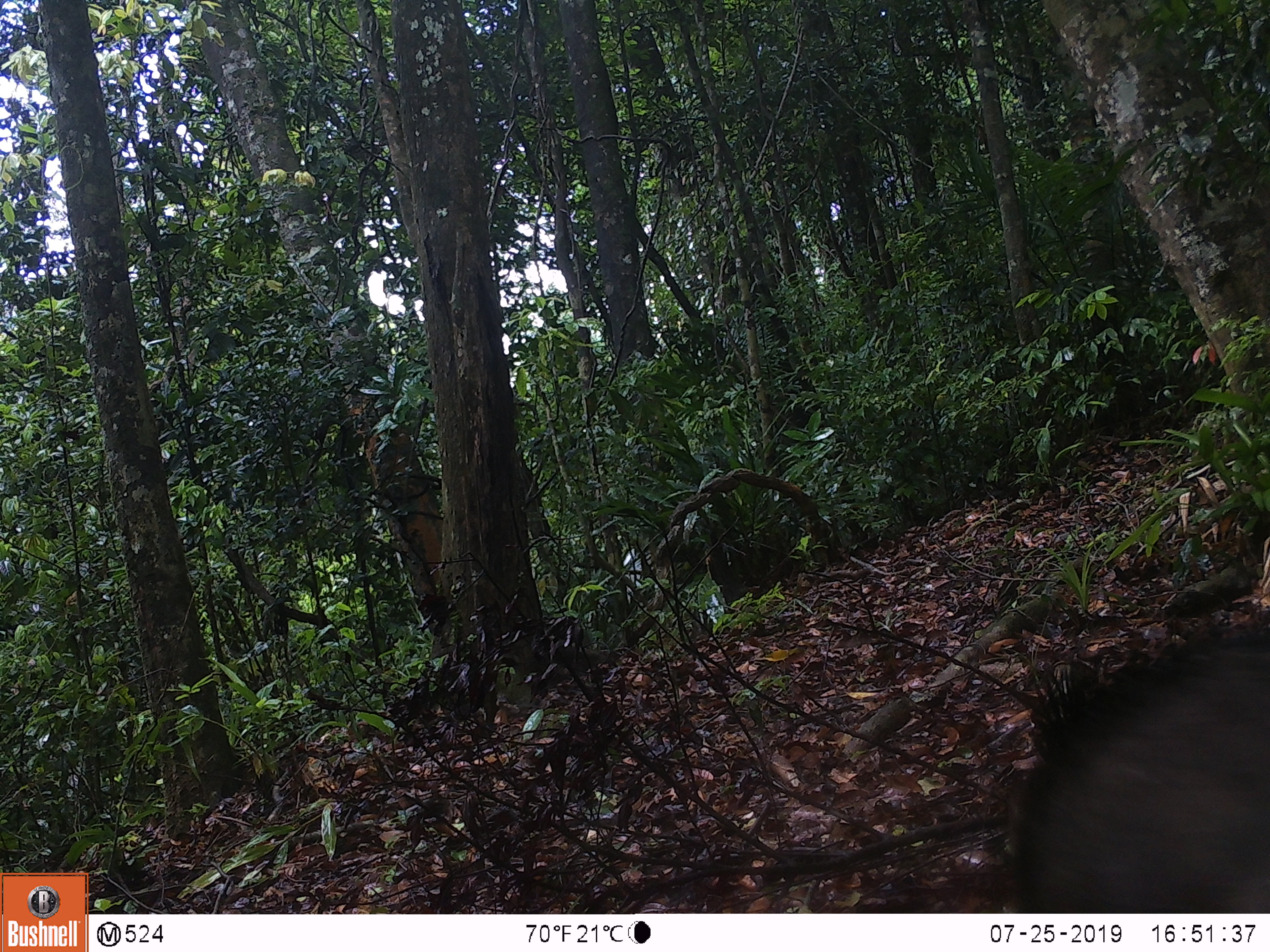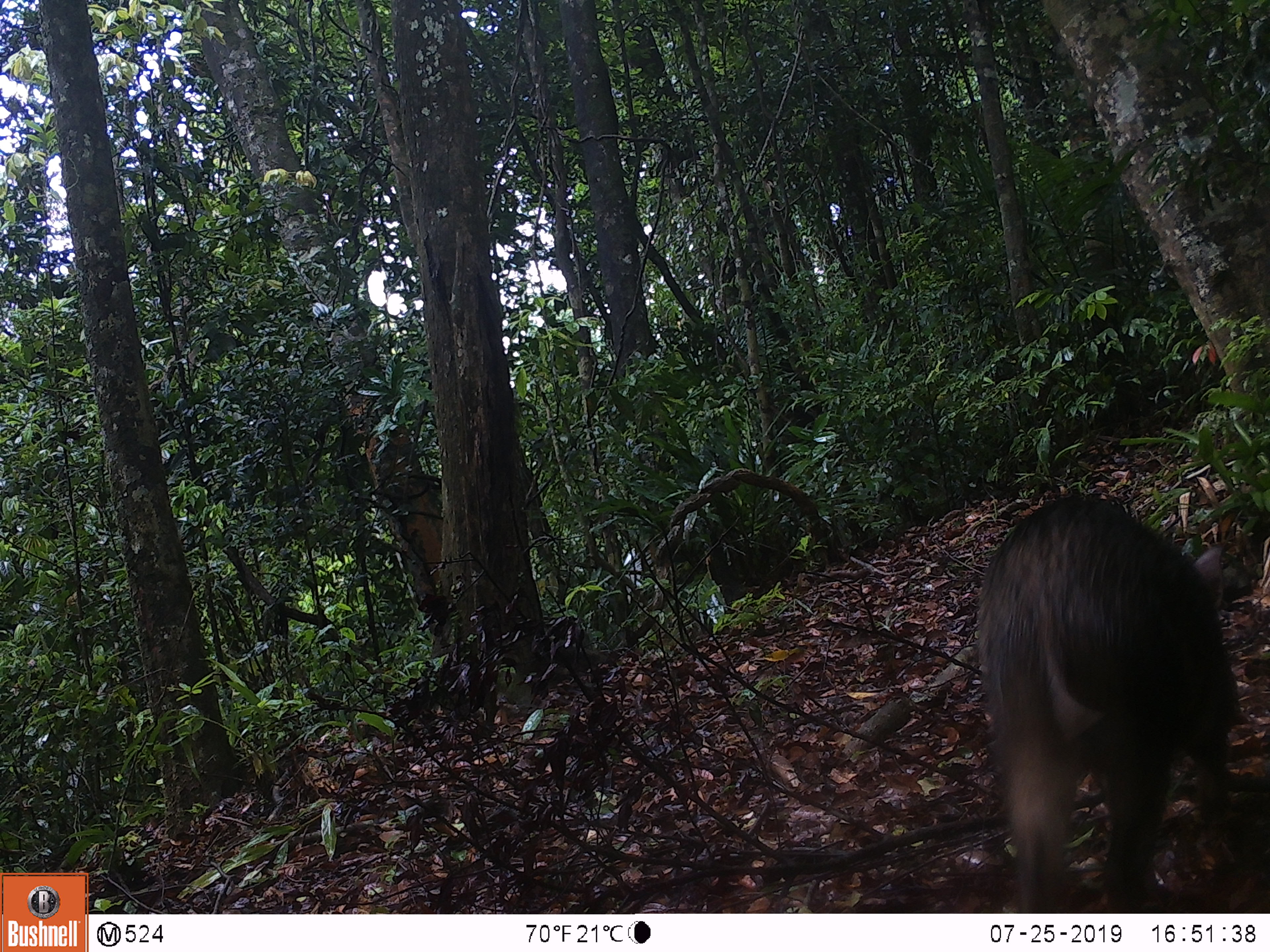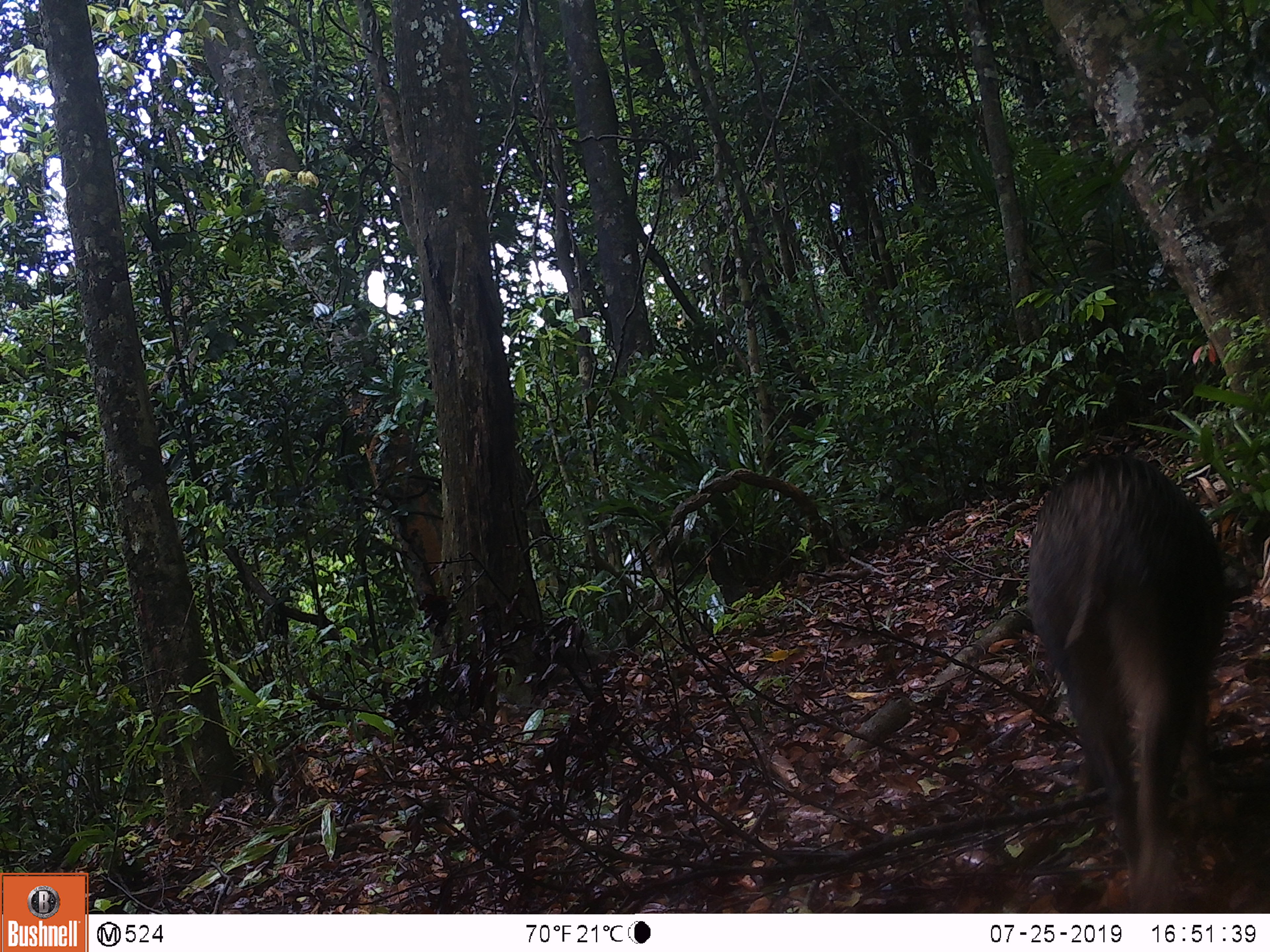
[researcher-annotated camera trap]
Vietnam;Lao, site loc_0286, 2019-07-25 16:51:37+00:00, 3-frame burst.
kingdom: Animalia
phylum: Chordata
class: Mammalia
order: Artiodactyla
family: Suidae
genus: Sus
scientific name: Sus scrofa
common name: eurasian wild pig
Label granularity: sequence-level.